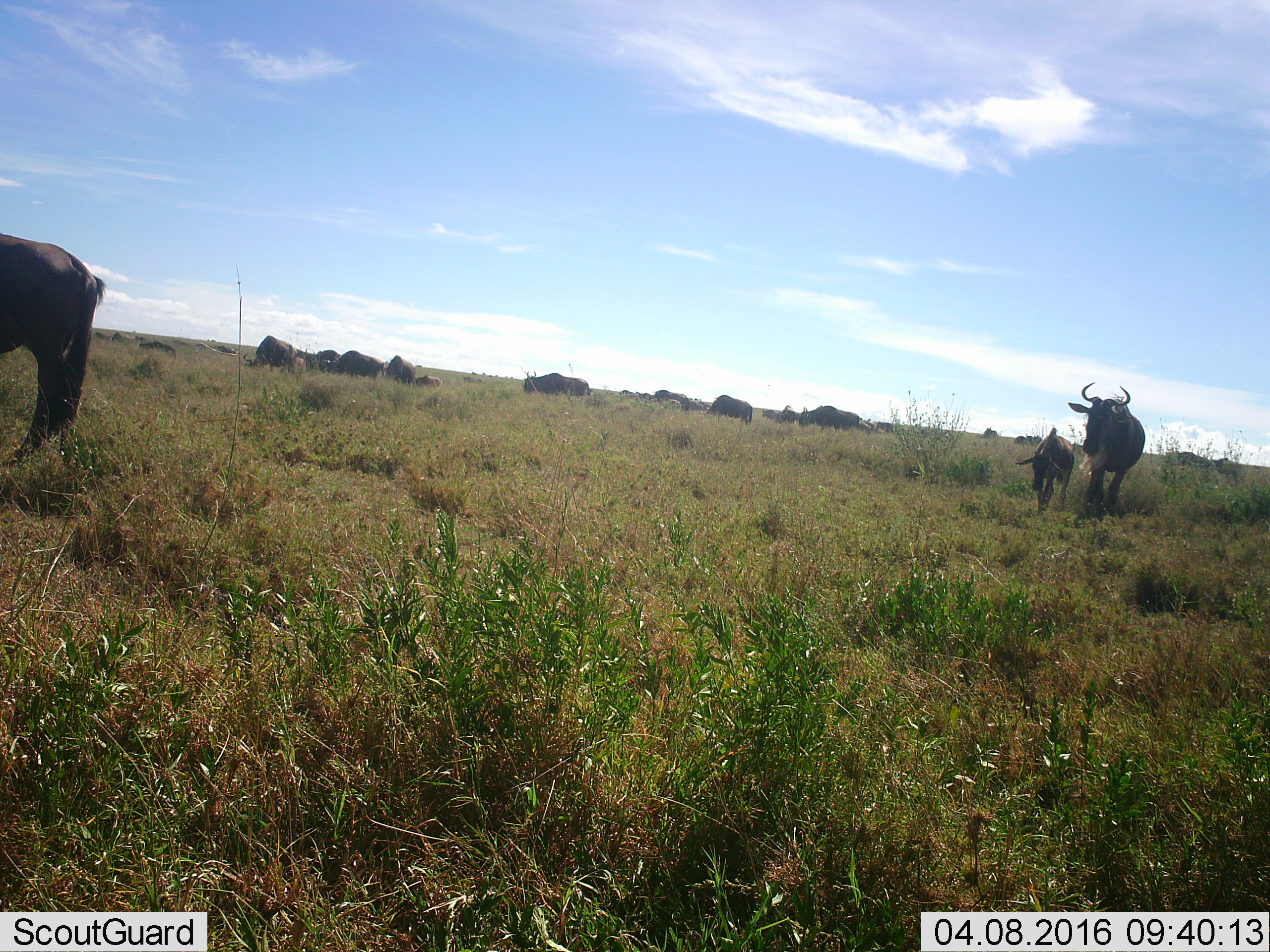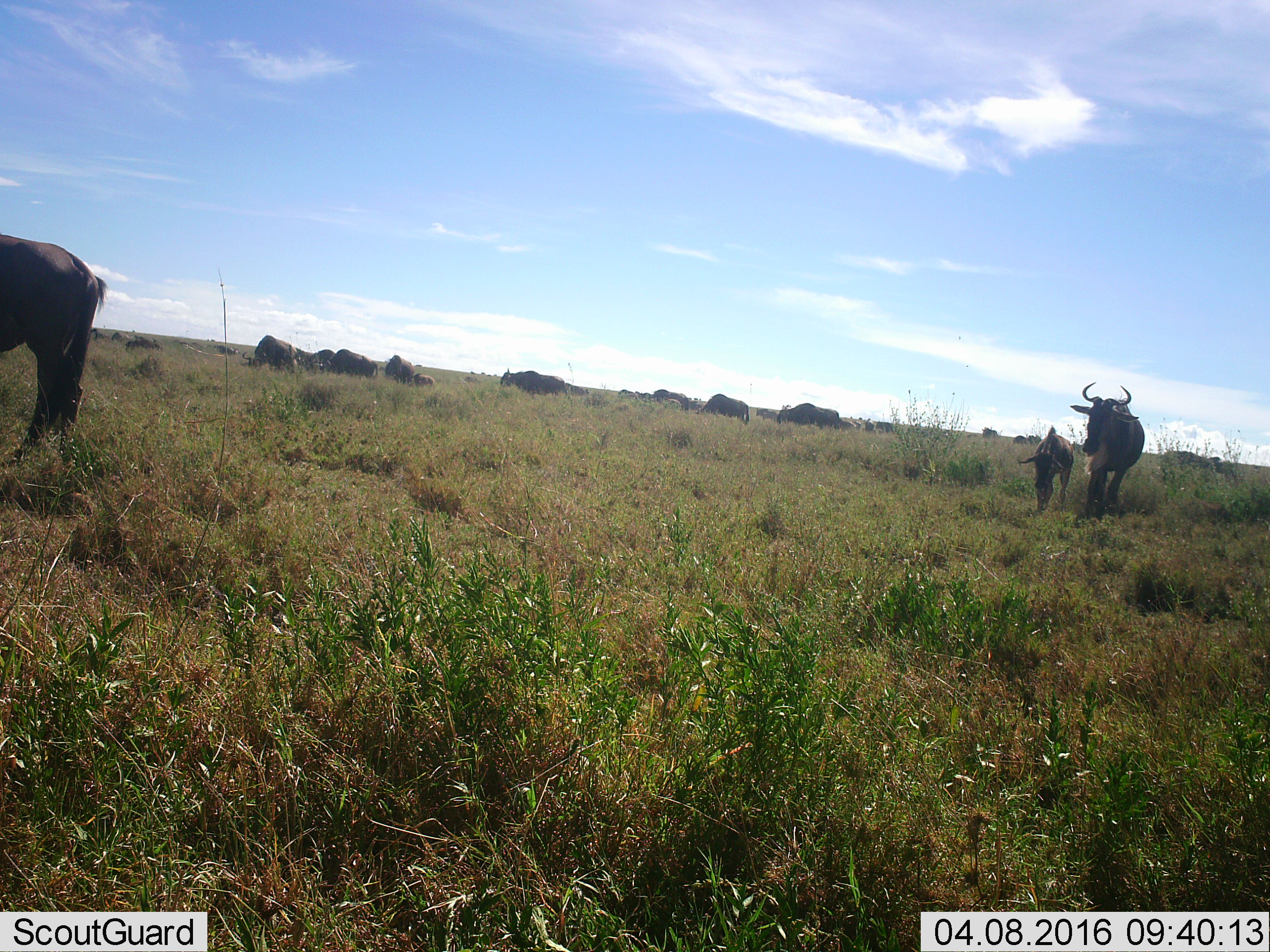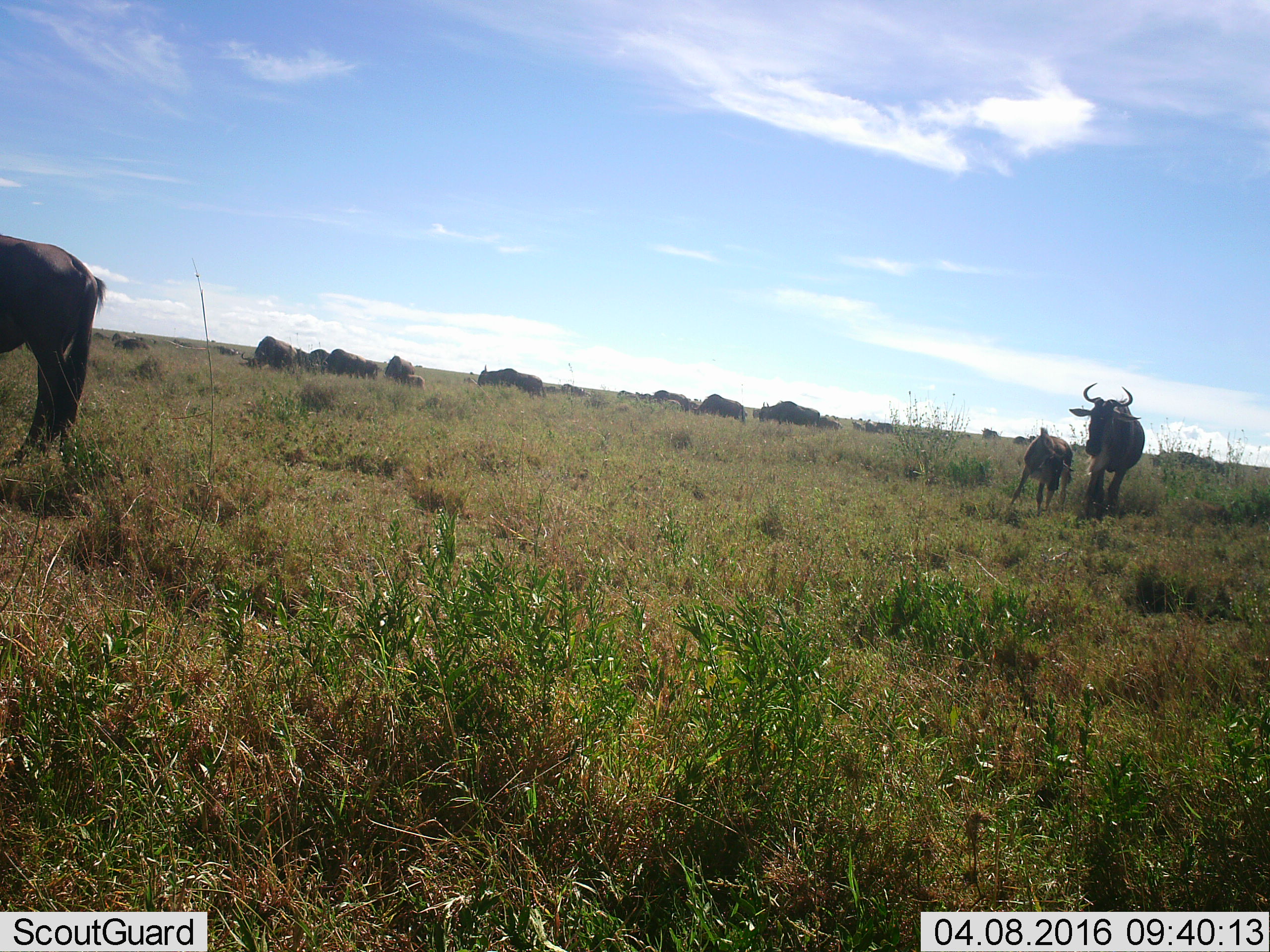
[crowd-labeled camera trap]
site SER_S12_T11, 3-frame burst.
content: unidentified animal